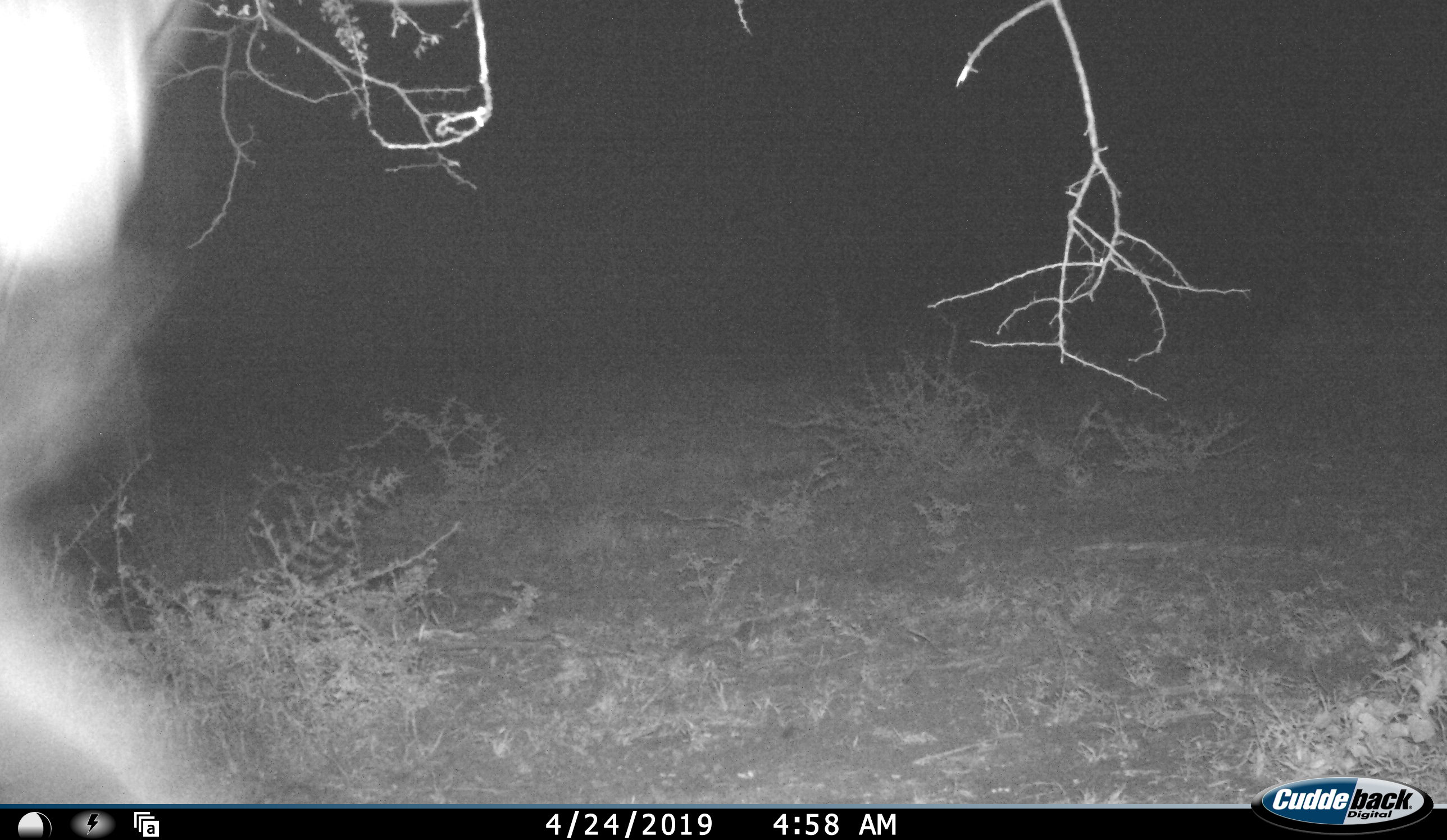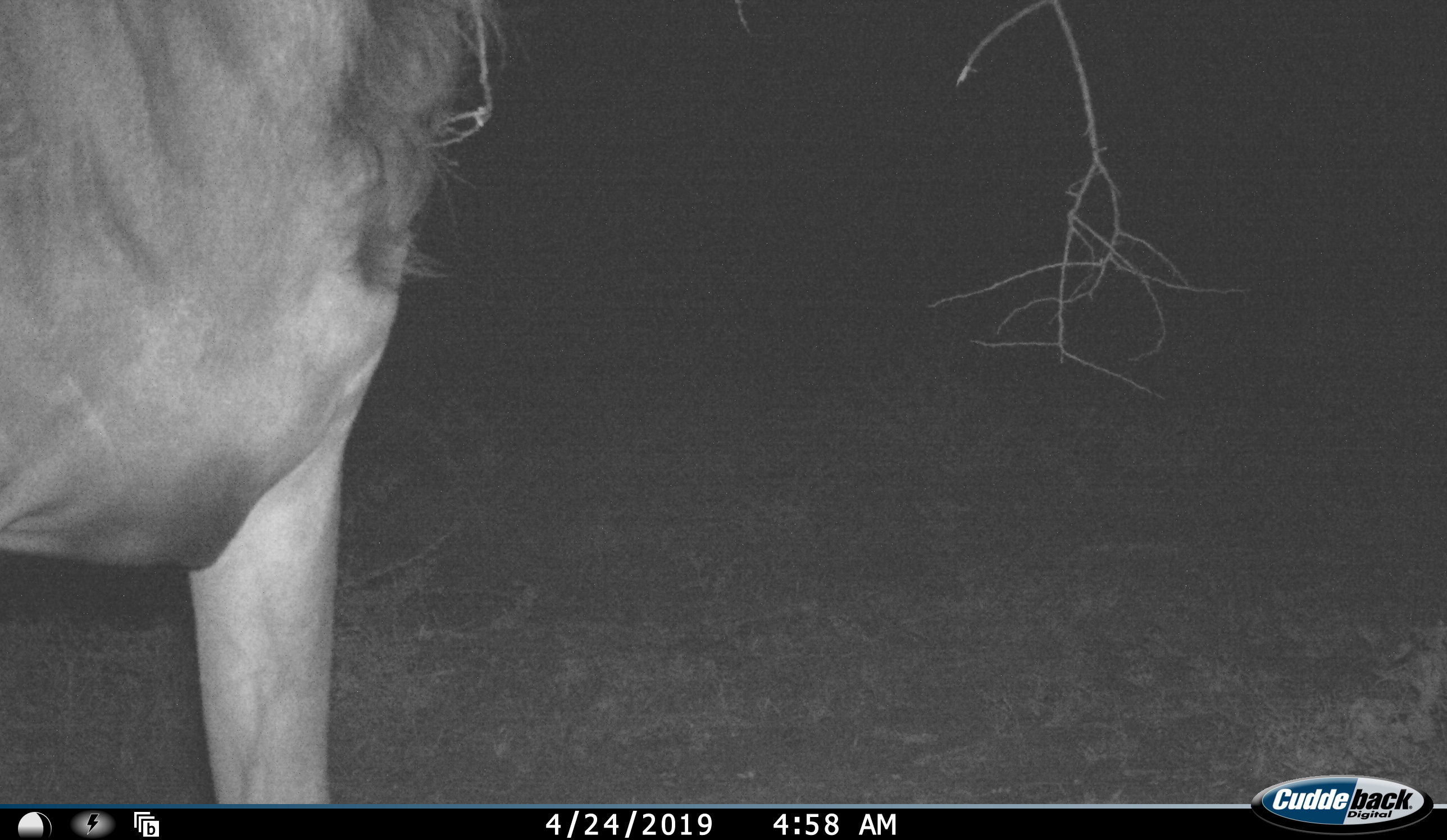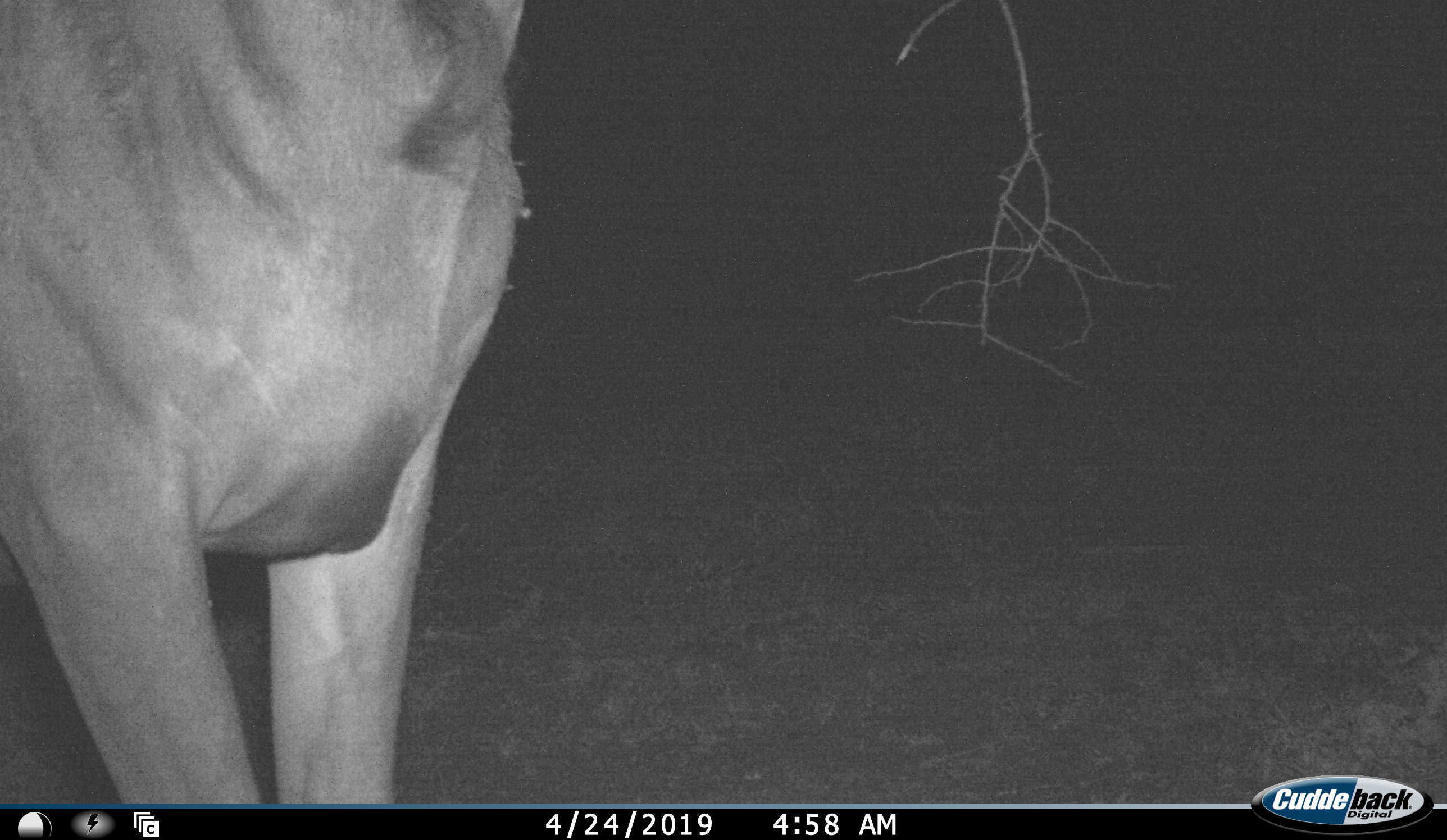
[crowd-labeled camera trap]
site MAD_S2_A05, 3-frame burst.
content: unidentified animal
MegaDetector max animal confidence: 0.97